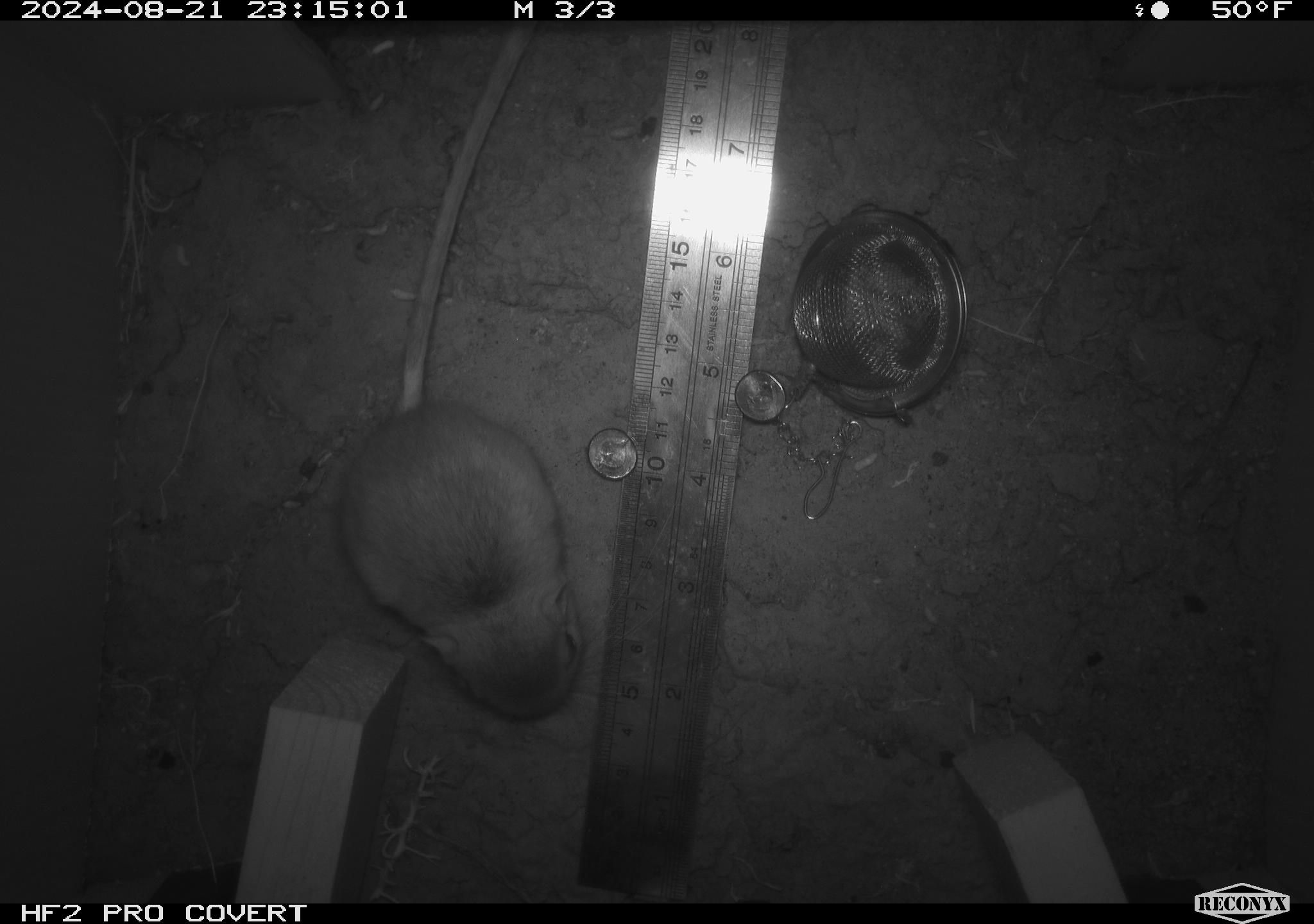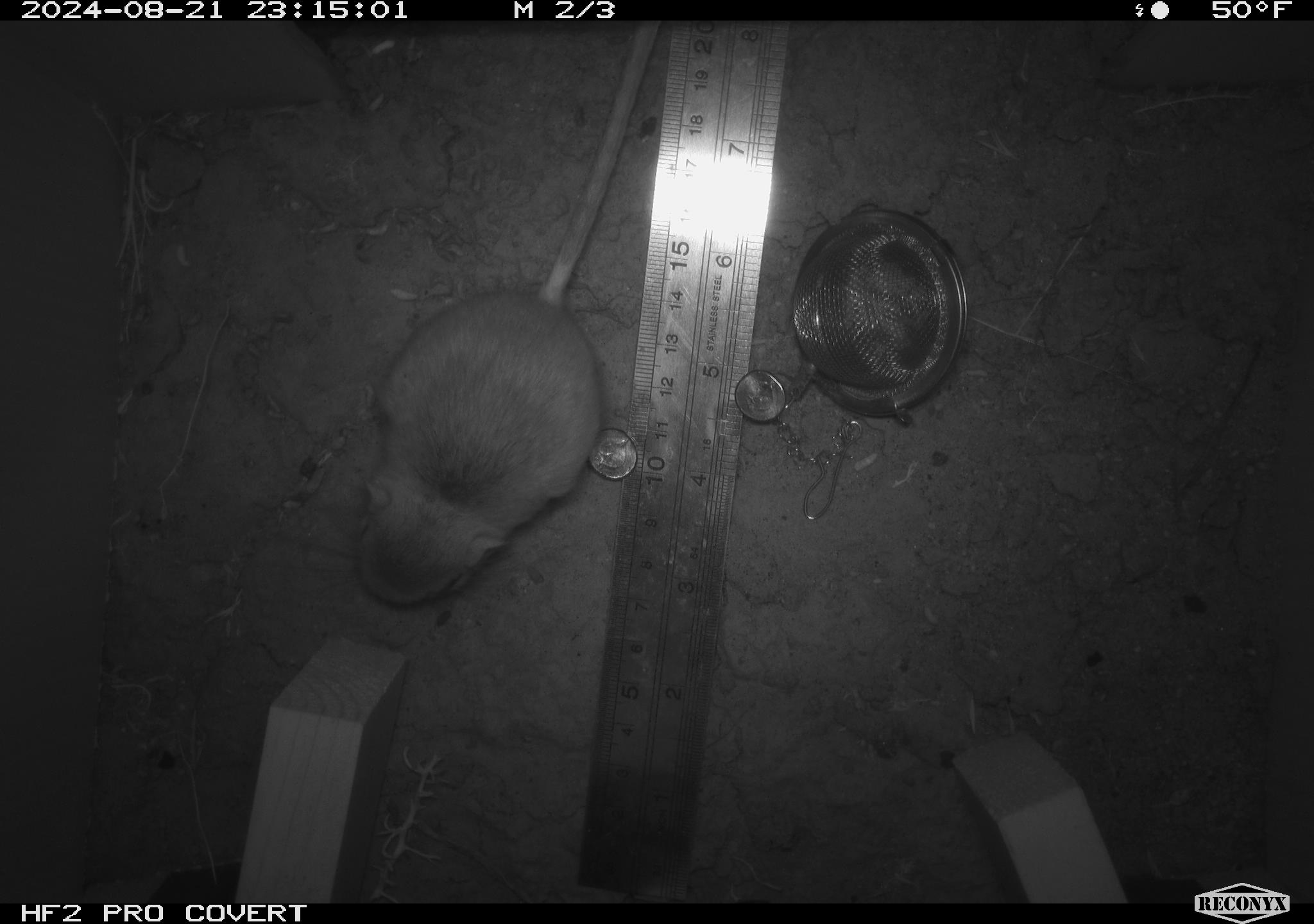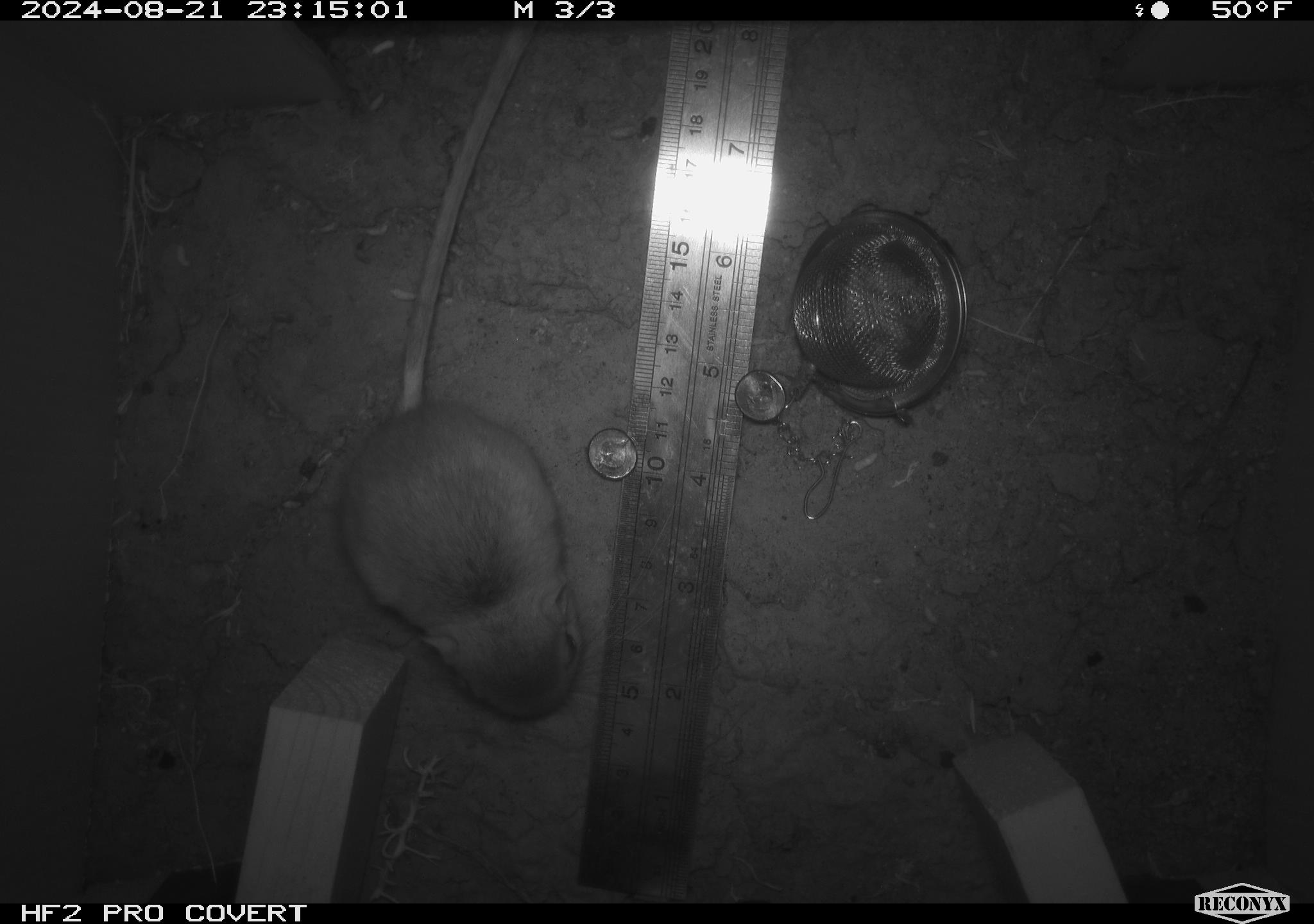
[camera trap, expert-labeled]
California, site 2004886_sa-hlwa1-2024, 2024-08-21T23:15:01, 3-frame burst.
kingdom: Animalia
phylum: Chordata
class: Mammalia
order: Rodentia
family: Heteromyidae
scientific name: Heteromyidae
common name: kangaroo rats and pocket mice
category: heteromyidae family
Heteromyidae family (kangaroo rats and pocket mice) (Heteromyidae).